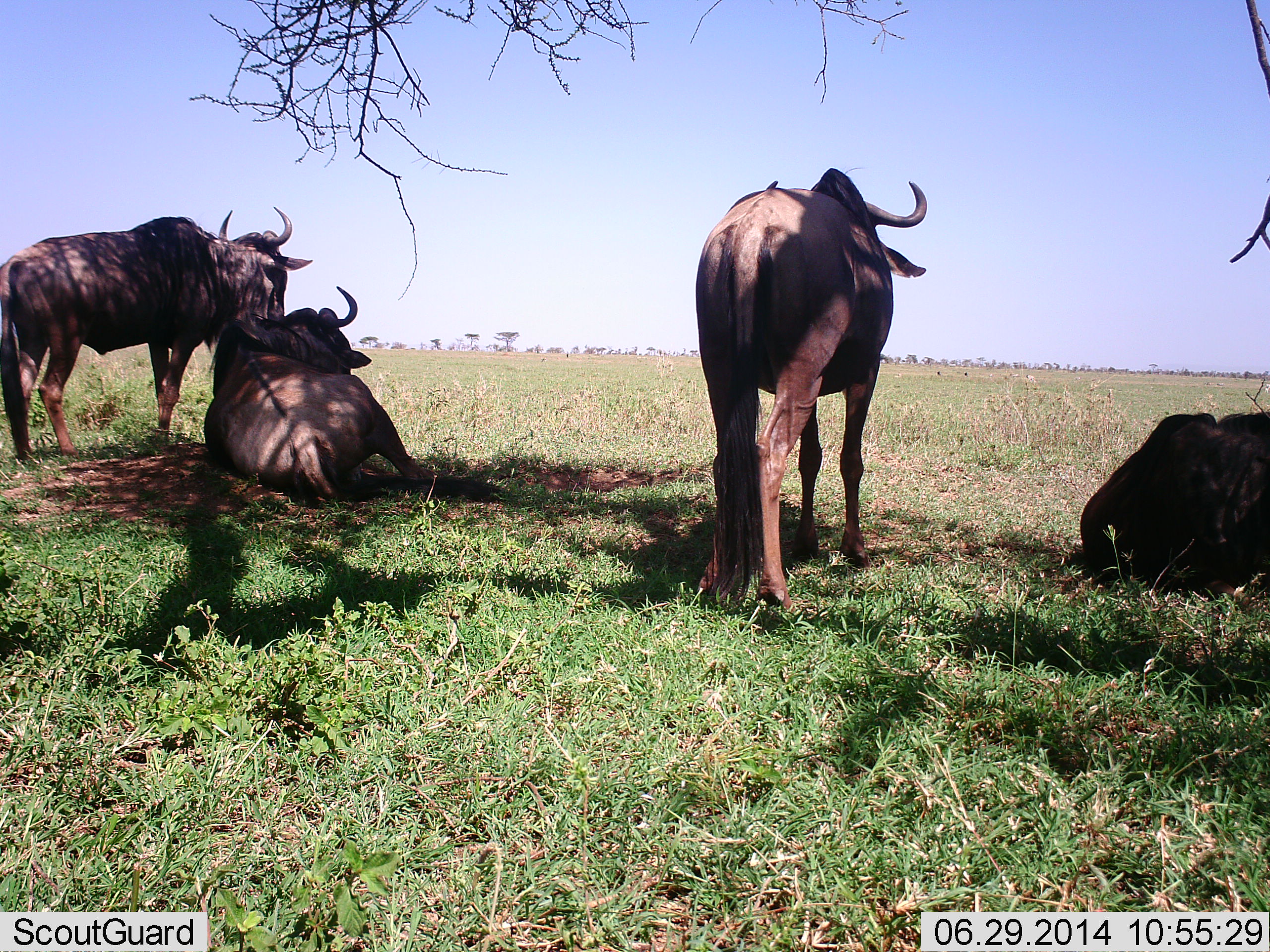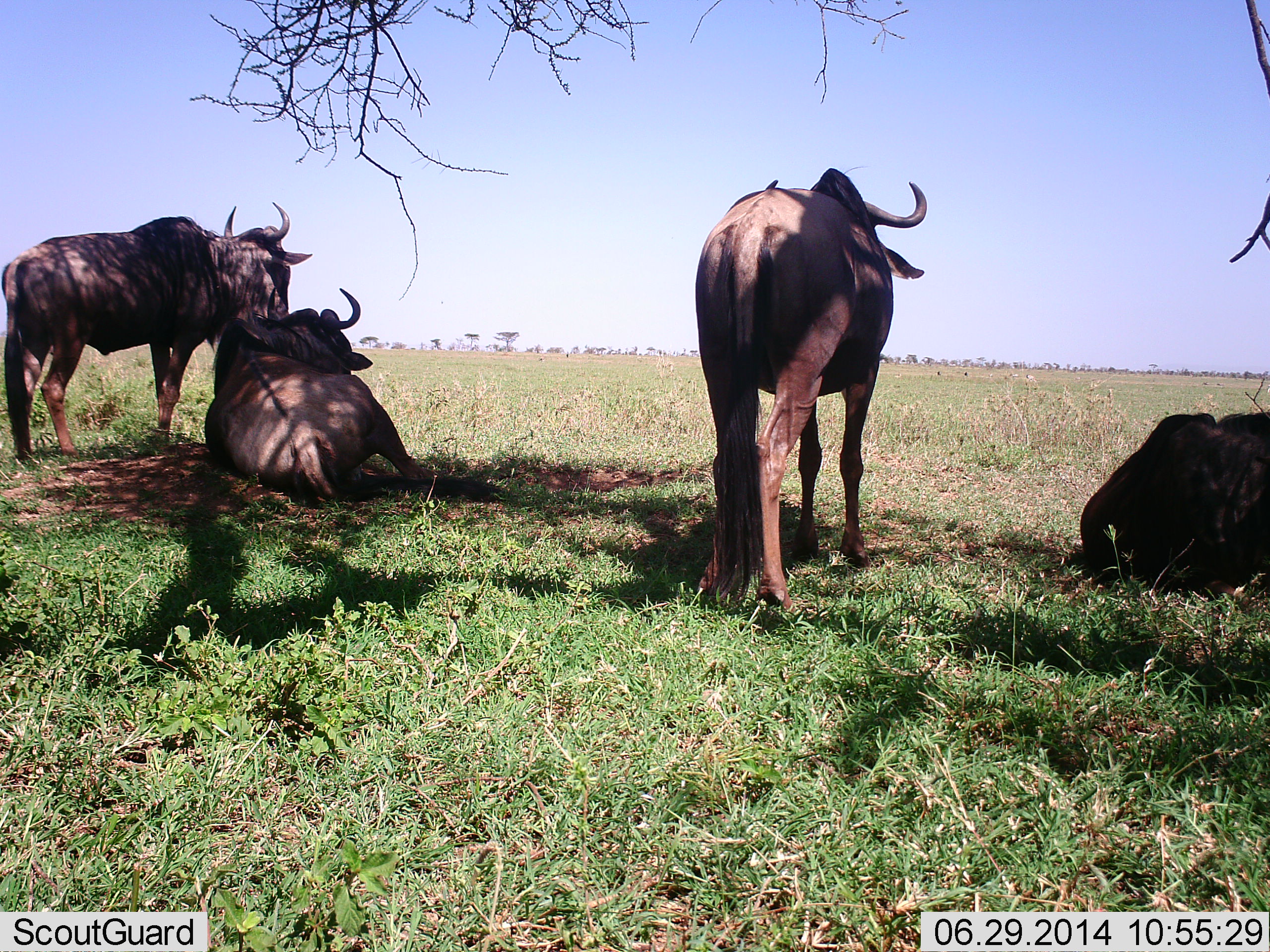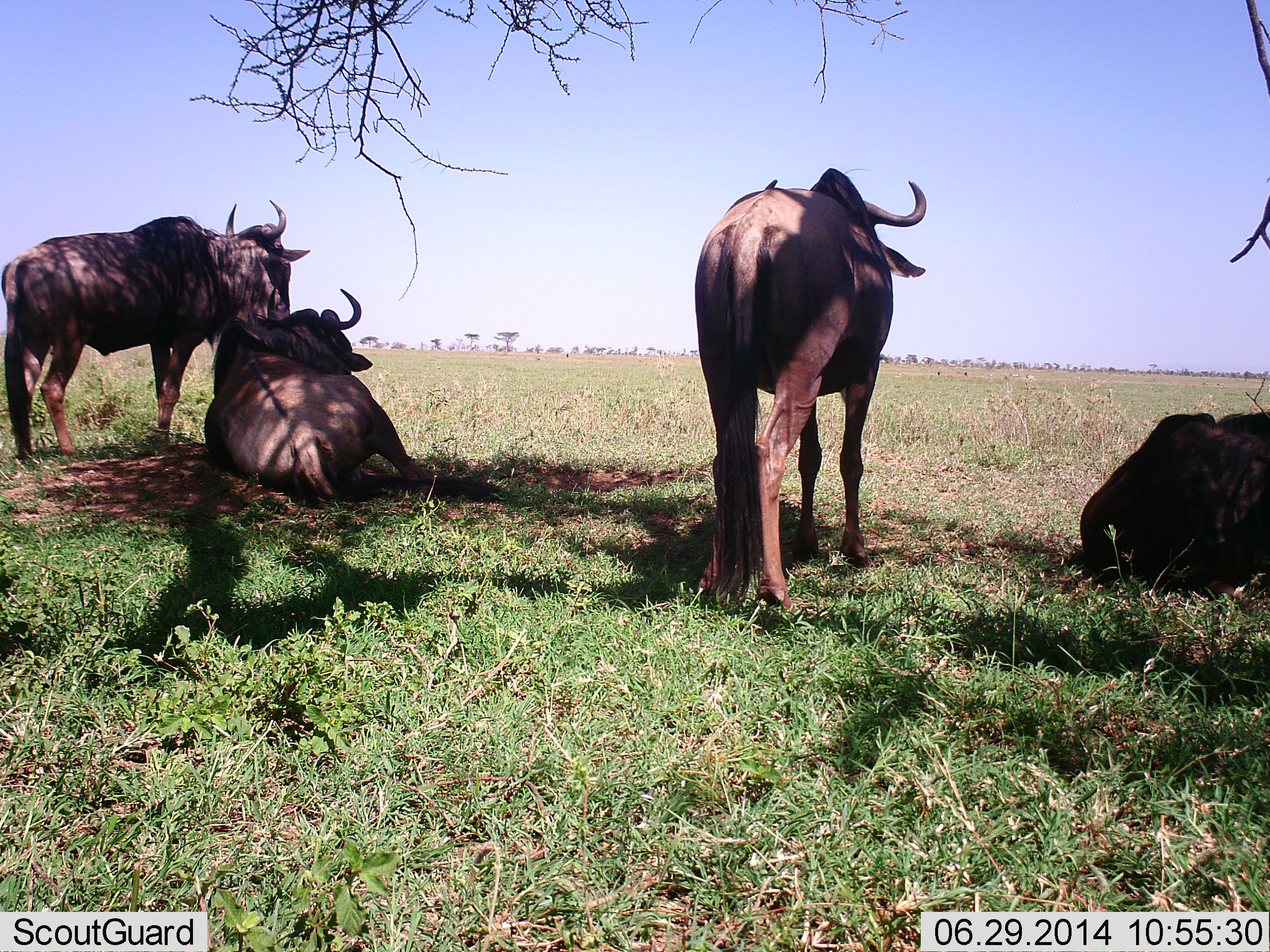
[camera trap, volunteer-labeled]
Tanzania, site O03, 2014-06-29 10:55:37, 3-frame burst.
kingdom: Animalia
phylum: Chordata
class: Mammalia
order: Artiodactyla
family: Bovidae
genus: Connochaetes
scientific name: Connochaetes taurinus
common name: blue wildebeest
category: wildebeest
Wildebeest (blue wildebeest) (Connochaetes taurinus), count 4. Behavior (volunteer vote fractions): standing 70%, resting 100%, moving 0%, interacting 0%. Young present (vote fraction): 0%. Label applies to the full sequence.